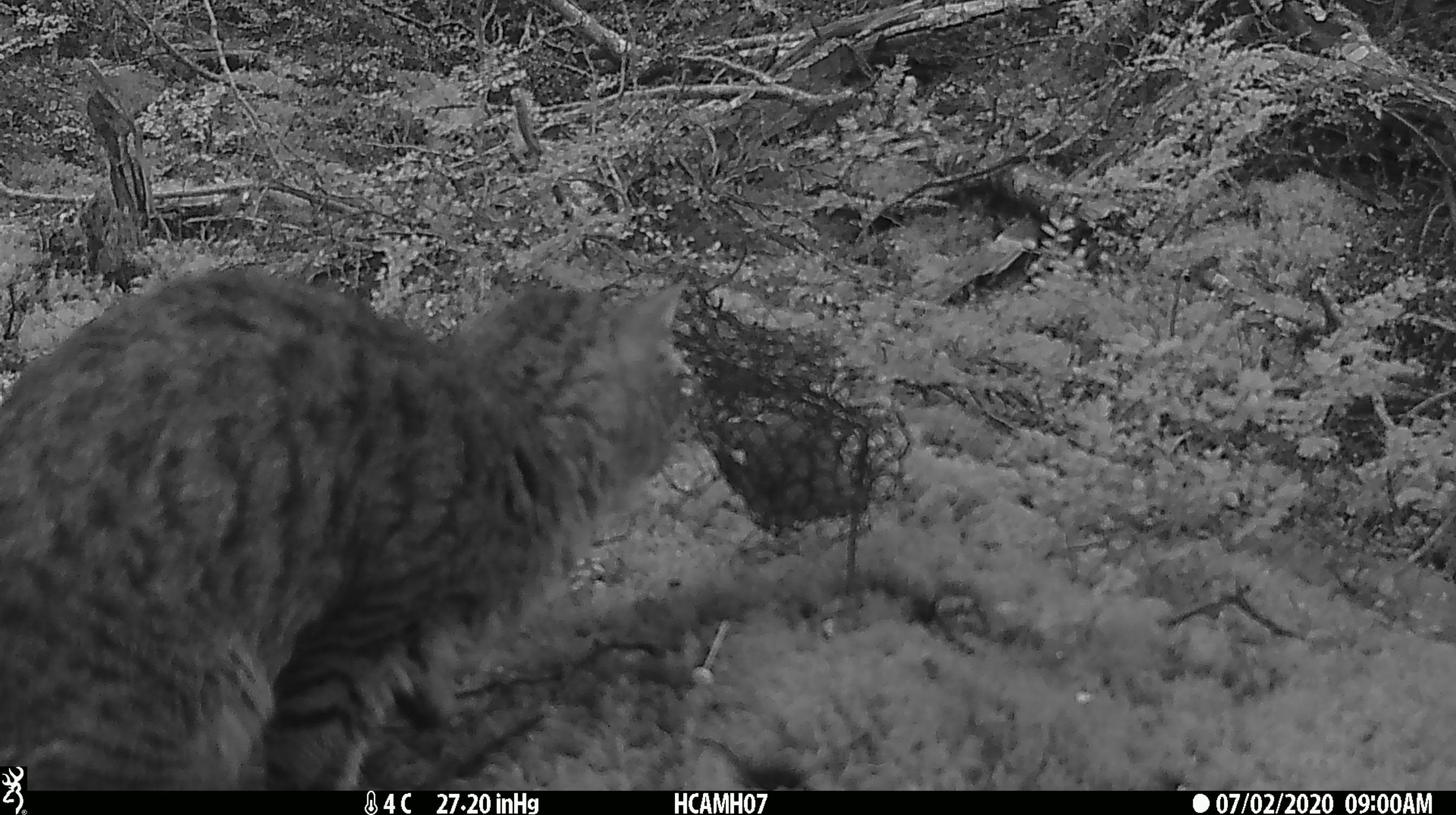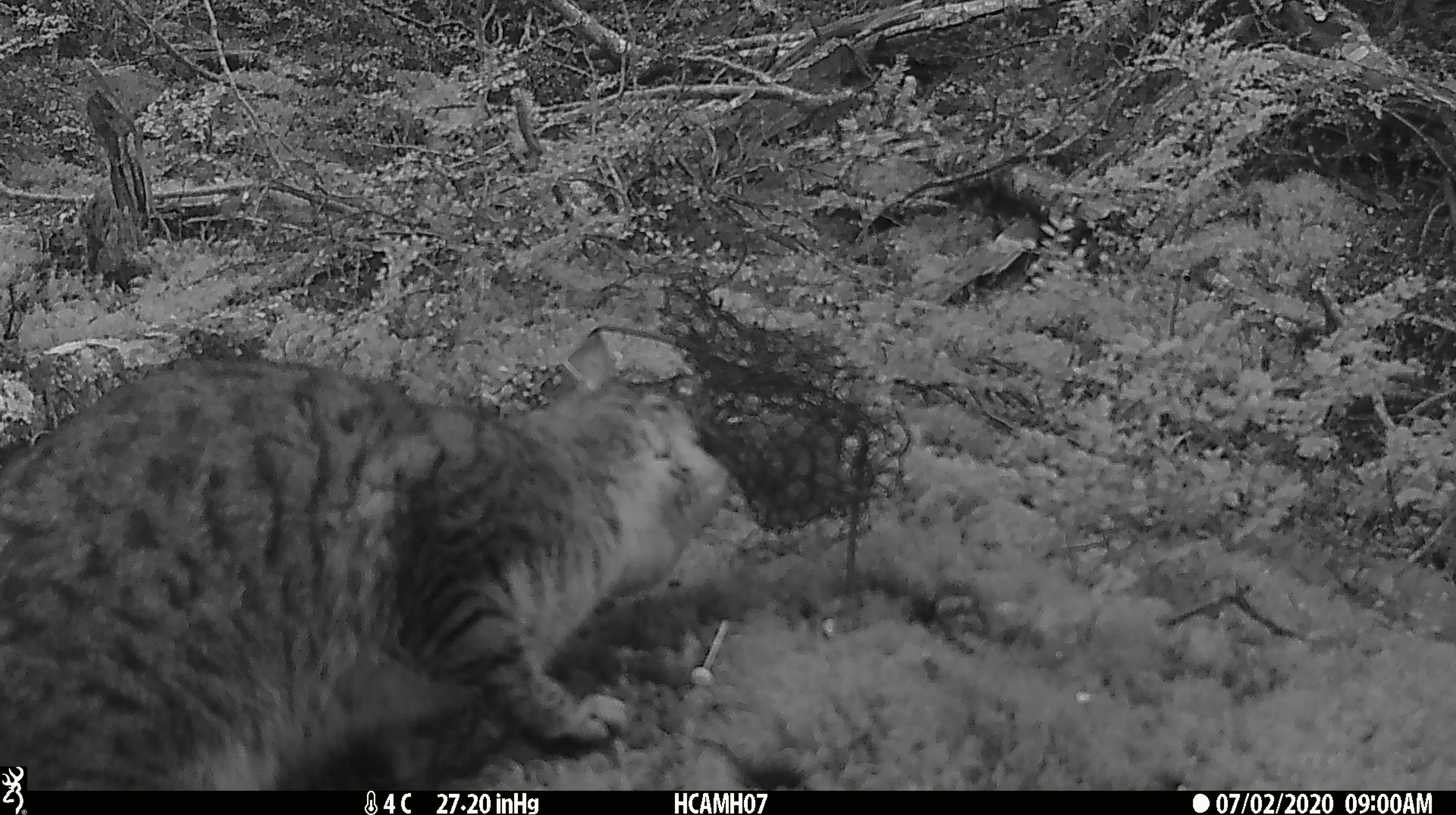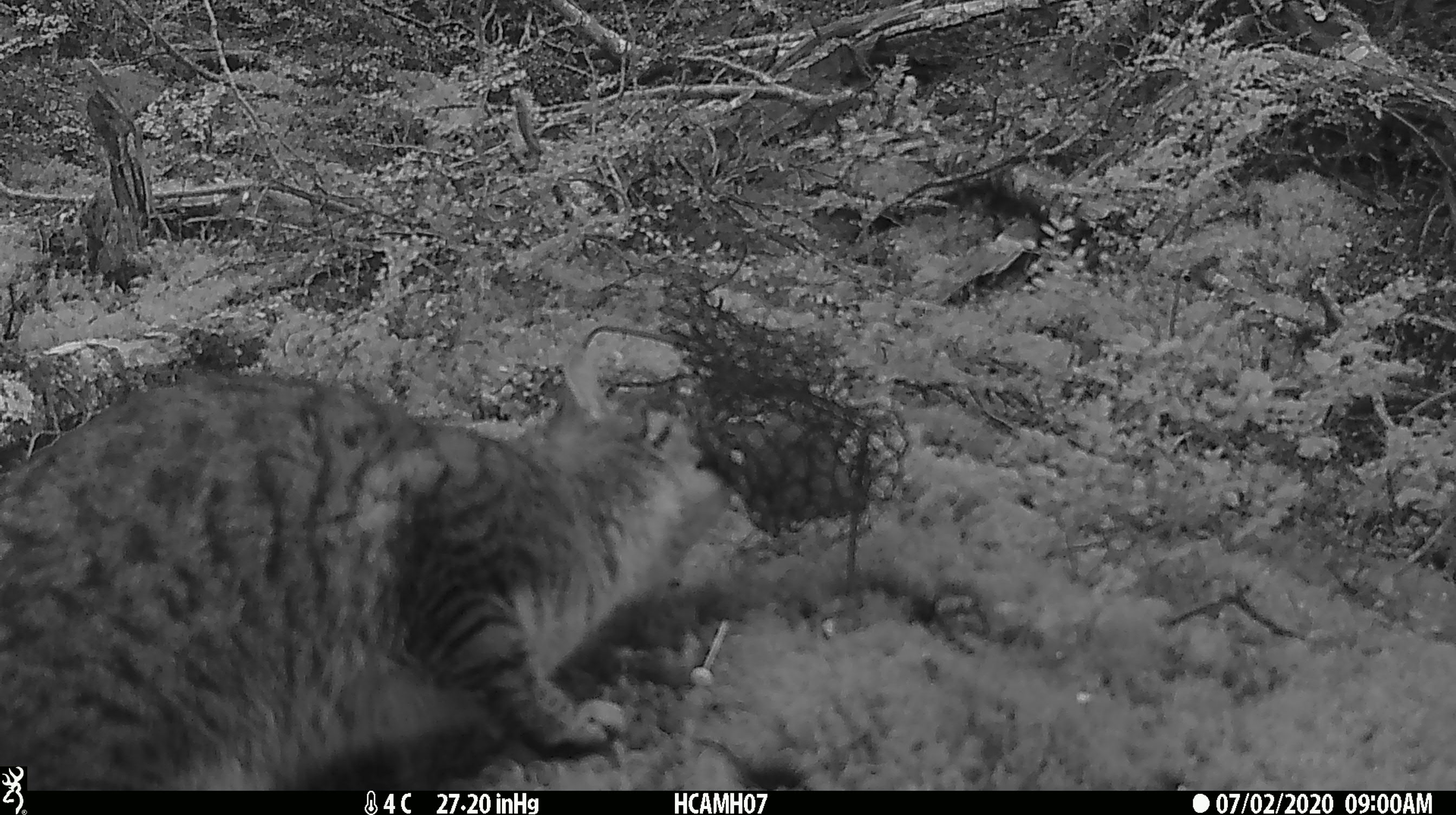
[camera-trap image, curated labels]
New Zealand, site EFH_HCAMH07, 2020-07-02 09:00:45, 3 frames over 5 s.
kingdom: Animalia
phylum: Chordata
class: Mammalia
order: Carnivora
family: Felidae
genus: Felis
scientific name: Felis catus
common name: domestic cat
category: cat